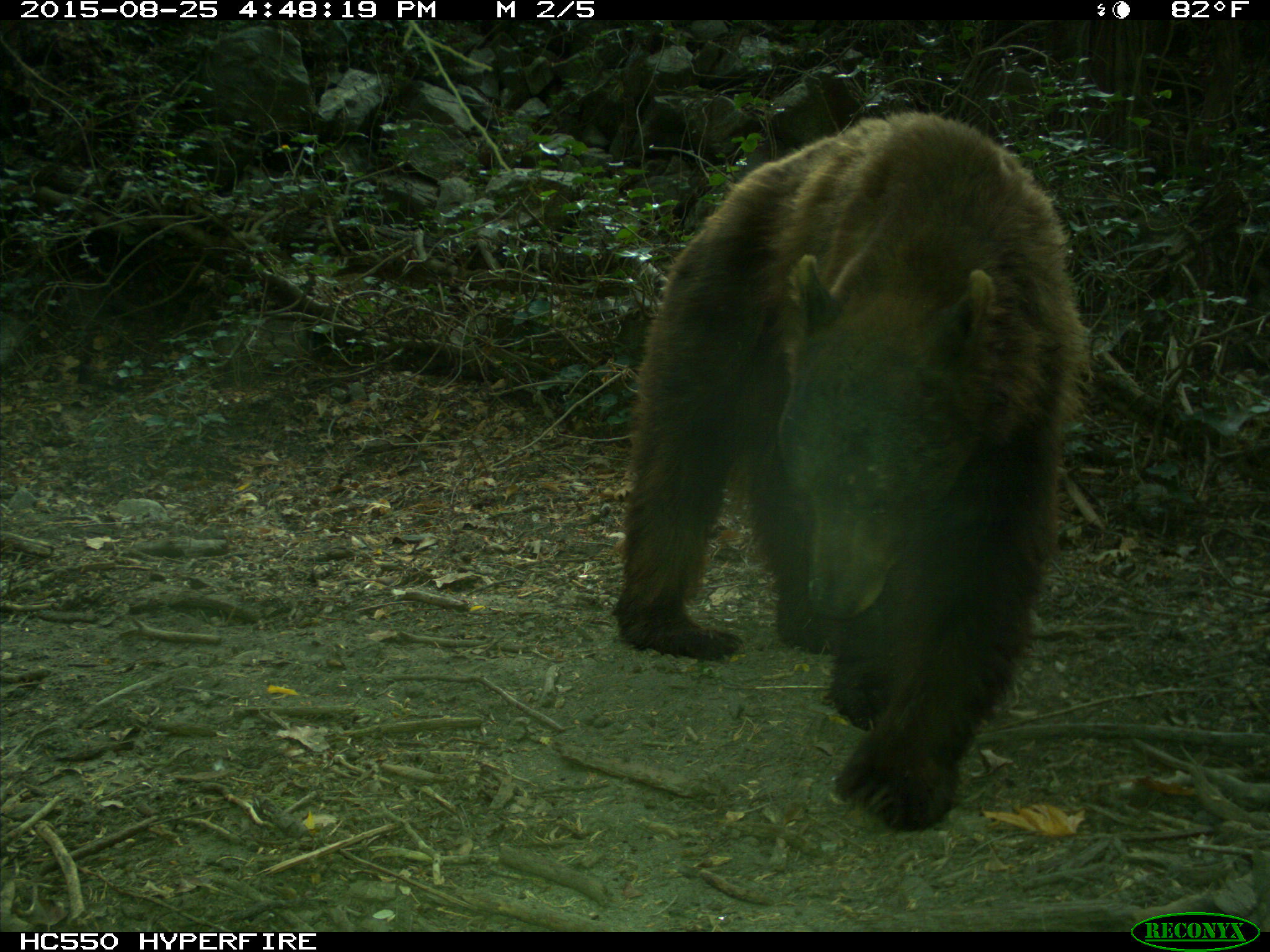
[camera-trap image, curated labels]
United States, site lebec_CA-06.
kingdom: Animalia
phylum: Chordata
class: Mammalia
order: Carnivora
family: Ursidae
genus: Ursus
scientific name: Ursus americanus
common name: american black bear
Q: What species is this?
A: Ursus americanus (american black bear).